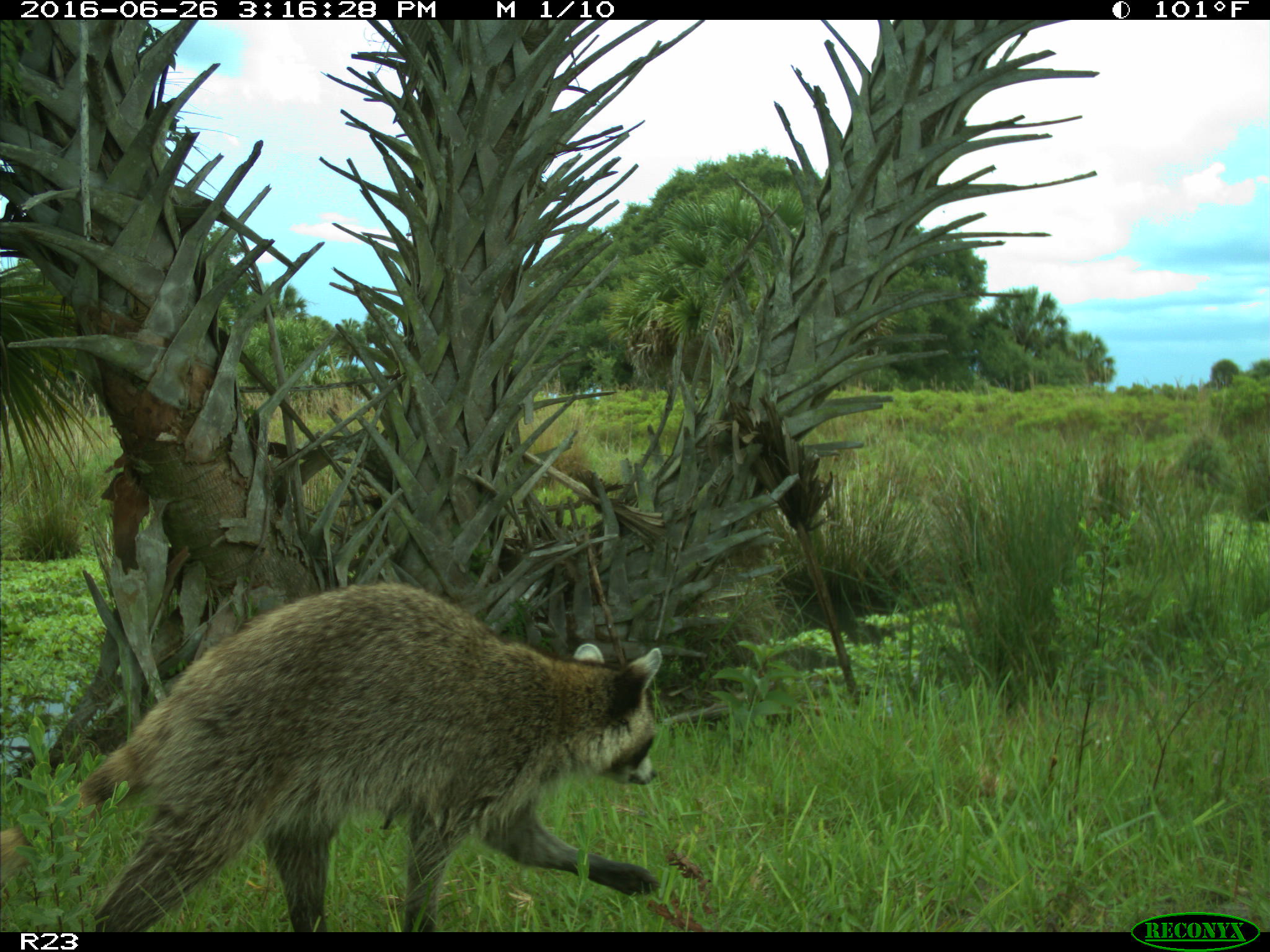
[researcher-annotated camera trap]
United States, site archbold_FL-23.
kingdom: Animalia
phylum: Chordata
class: Mammalia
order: Carnivora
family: Procyonidae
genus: Procyon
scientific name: Procyon lotor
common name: common raccoon